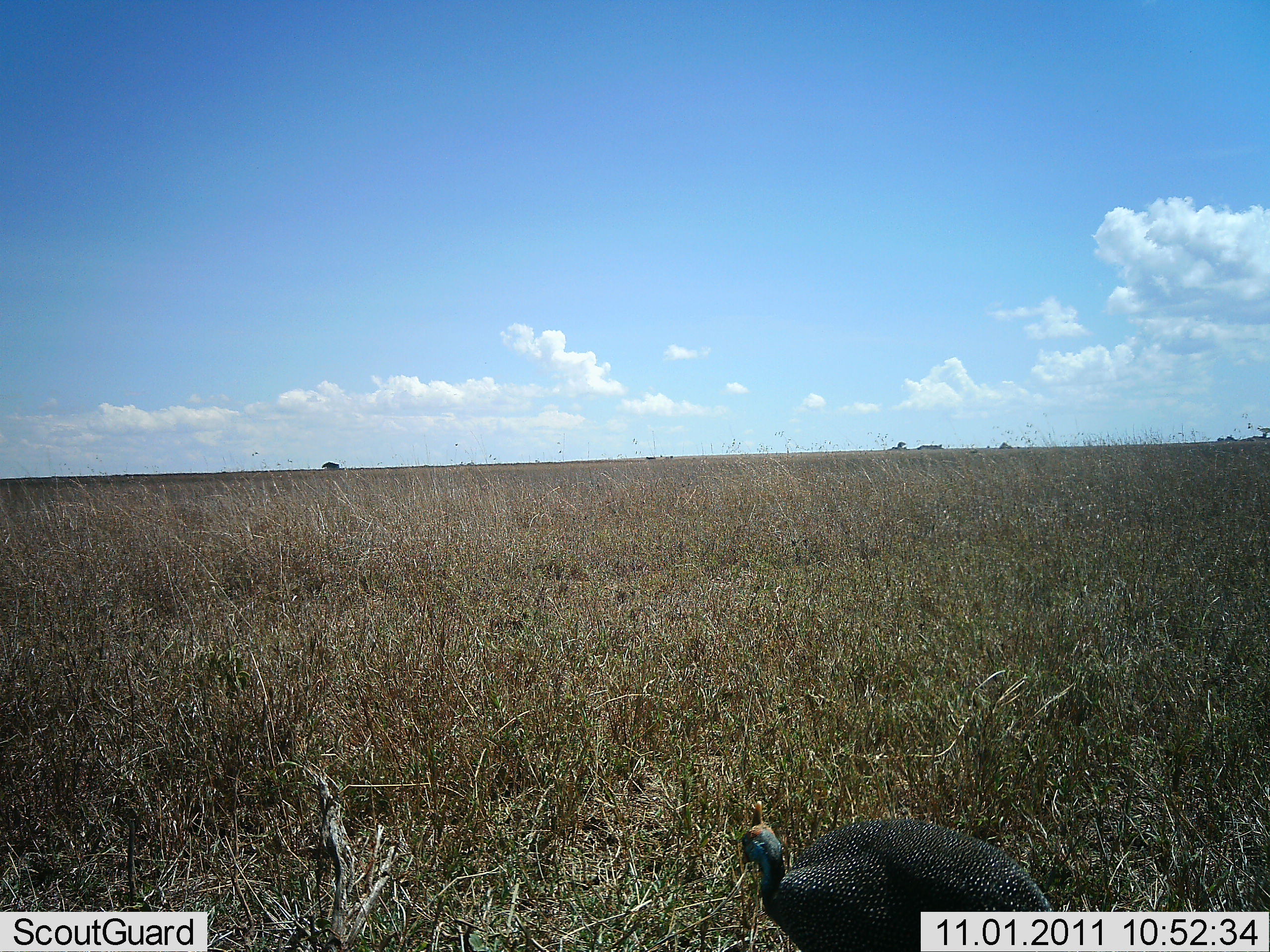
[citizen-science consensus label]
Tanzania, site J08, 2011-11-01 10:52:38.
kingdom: Animalia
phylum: Chordata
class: Aves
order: Galliformes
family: Numididae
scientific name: Numididae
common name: guinea fowl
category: guineafowl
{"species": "guineafowl (guinea fowl) (Numididae)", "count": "1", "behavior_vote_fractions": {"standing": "82%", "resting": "9%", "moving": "9%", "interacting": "0%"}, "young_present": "0%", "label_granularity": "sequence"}